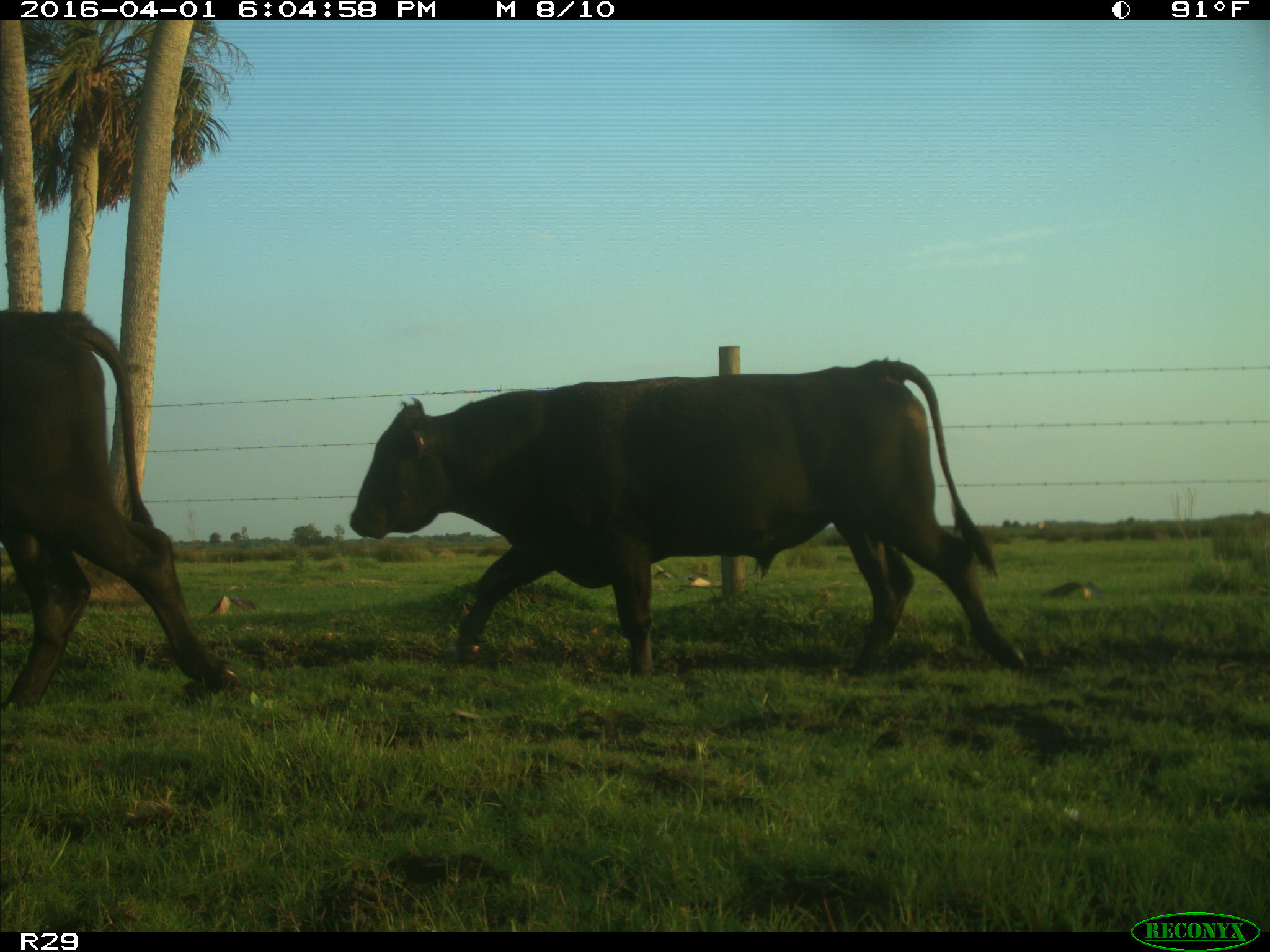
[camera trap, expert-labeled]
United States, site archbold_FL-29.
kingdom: Animalia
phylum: Chordata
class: Mammalia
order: Artiodactyla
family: Bovidae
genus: Bos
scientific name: Bos taurus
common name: domestic cow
Bos taurus (domestic cow).